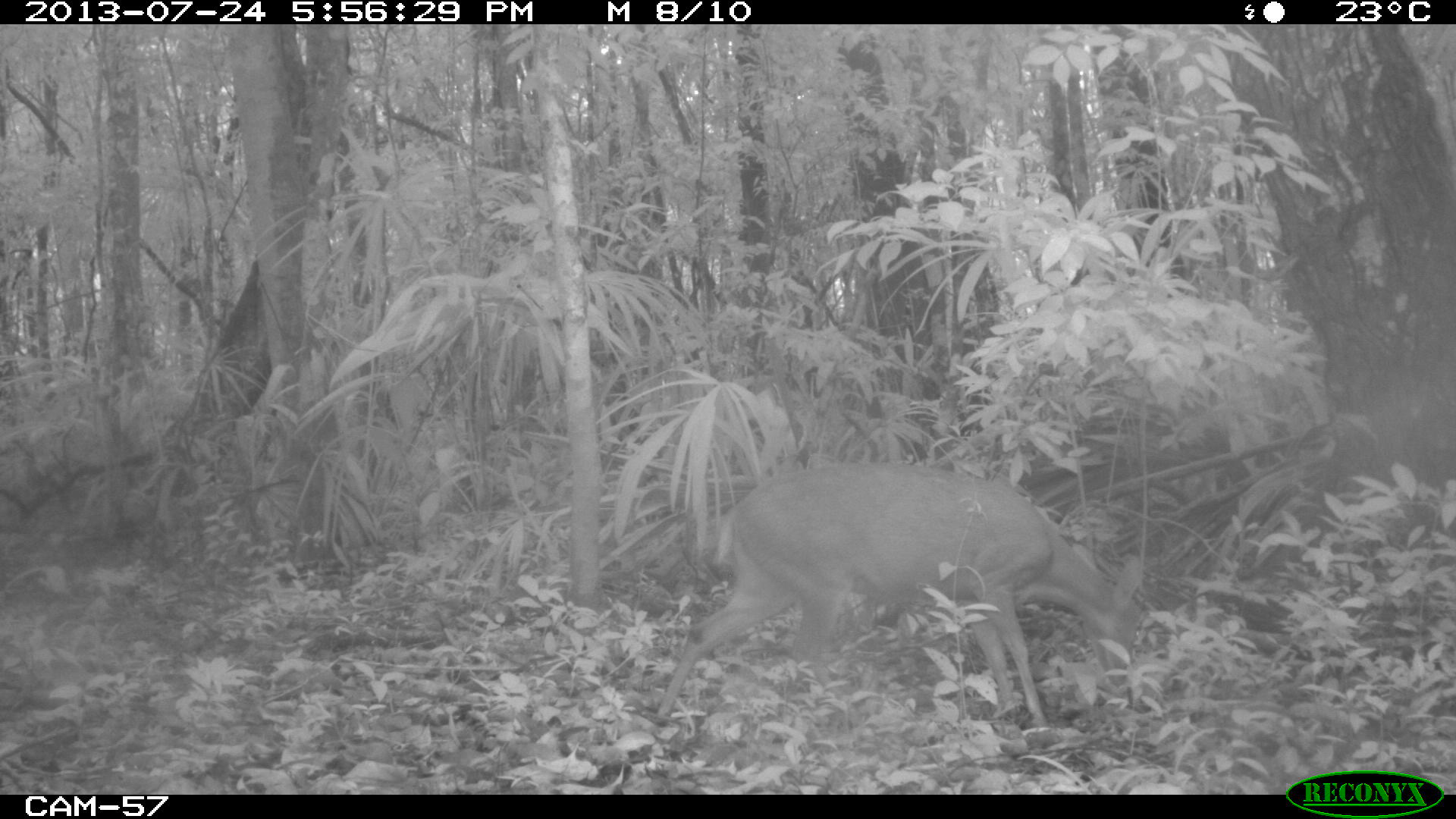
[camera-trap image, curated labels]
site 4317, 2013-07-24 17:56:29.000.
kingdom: Animalia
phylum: Chordata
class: Mammalia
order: Artiodactyla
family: Cervidae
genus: Mazama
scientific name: Mazama temama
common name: central american red brocket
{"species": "Mazama temama (central american red brocket)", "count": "1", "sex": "male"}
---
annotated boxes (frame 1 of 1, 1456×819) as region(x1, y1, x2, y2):
mazama temama: region(651, 461, 1146, 728)